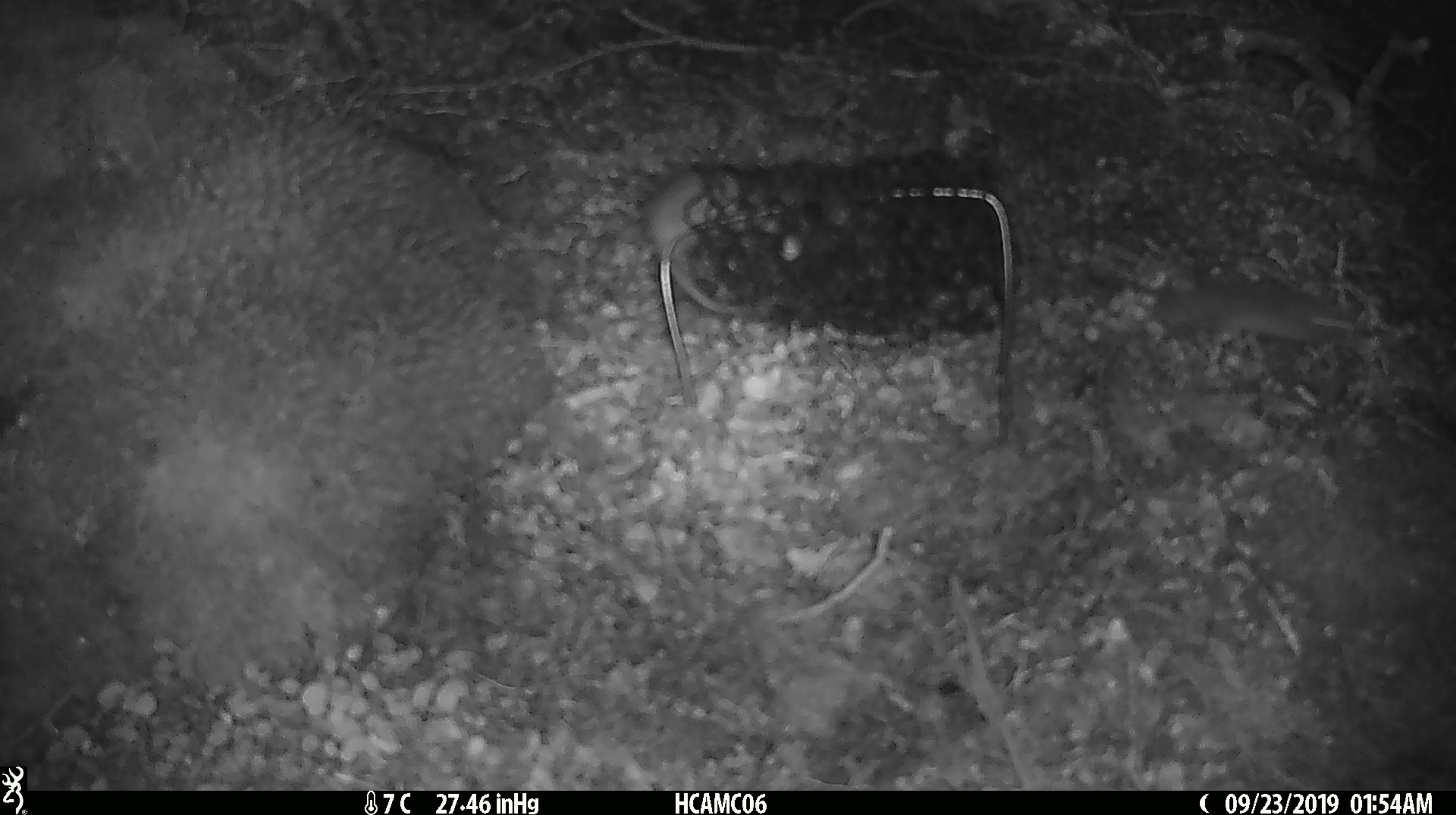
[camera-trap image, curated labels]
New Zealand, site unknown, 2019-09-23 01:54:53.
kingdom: Animalia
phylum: Chordata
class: Mammalia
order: Rodentia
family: Muridae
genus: Mus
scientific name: Mus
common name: mouse